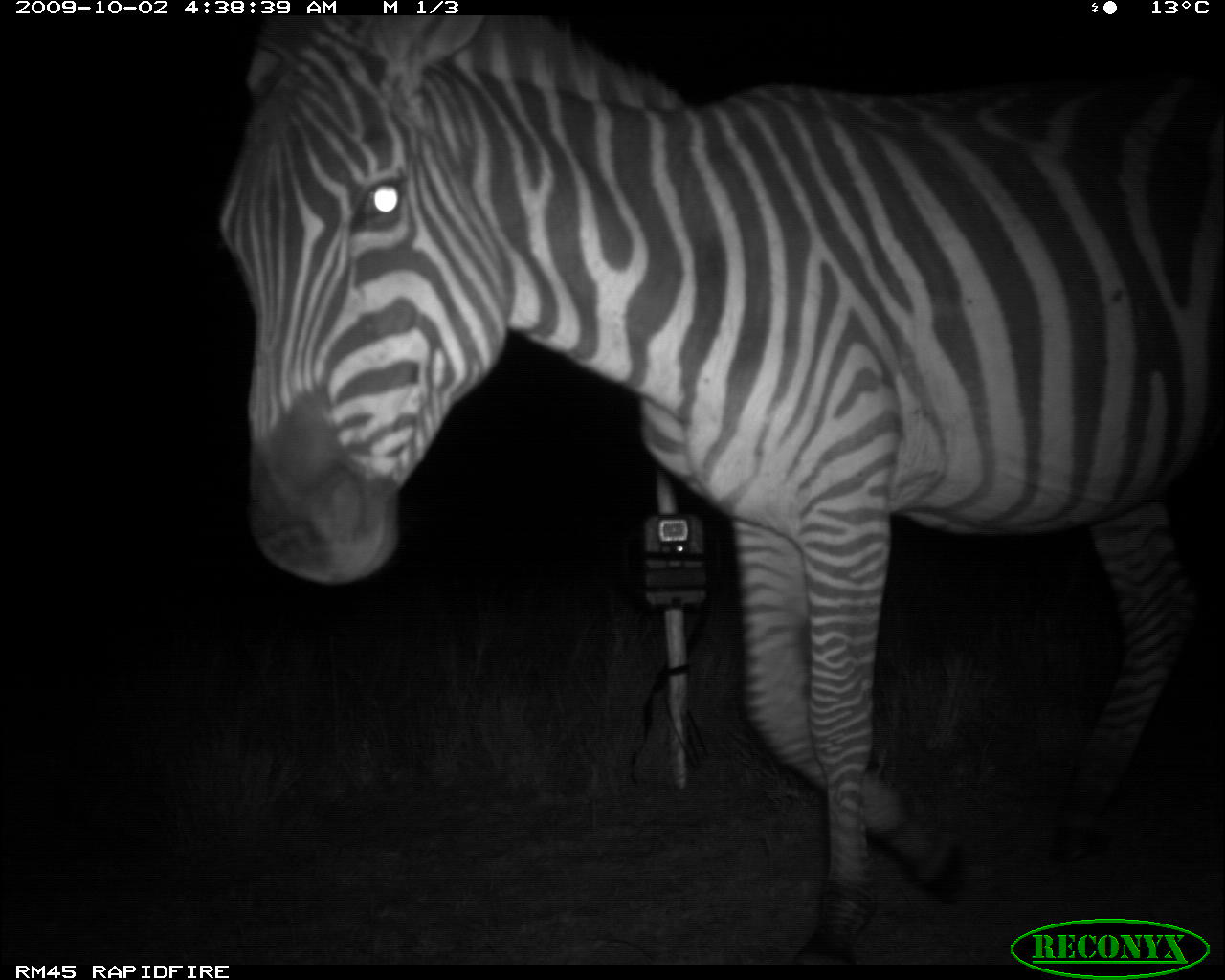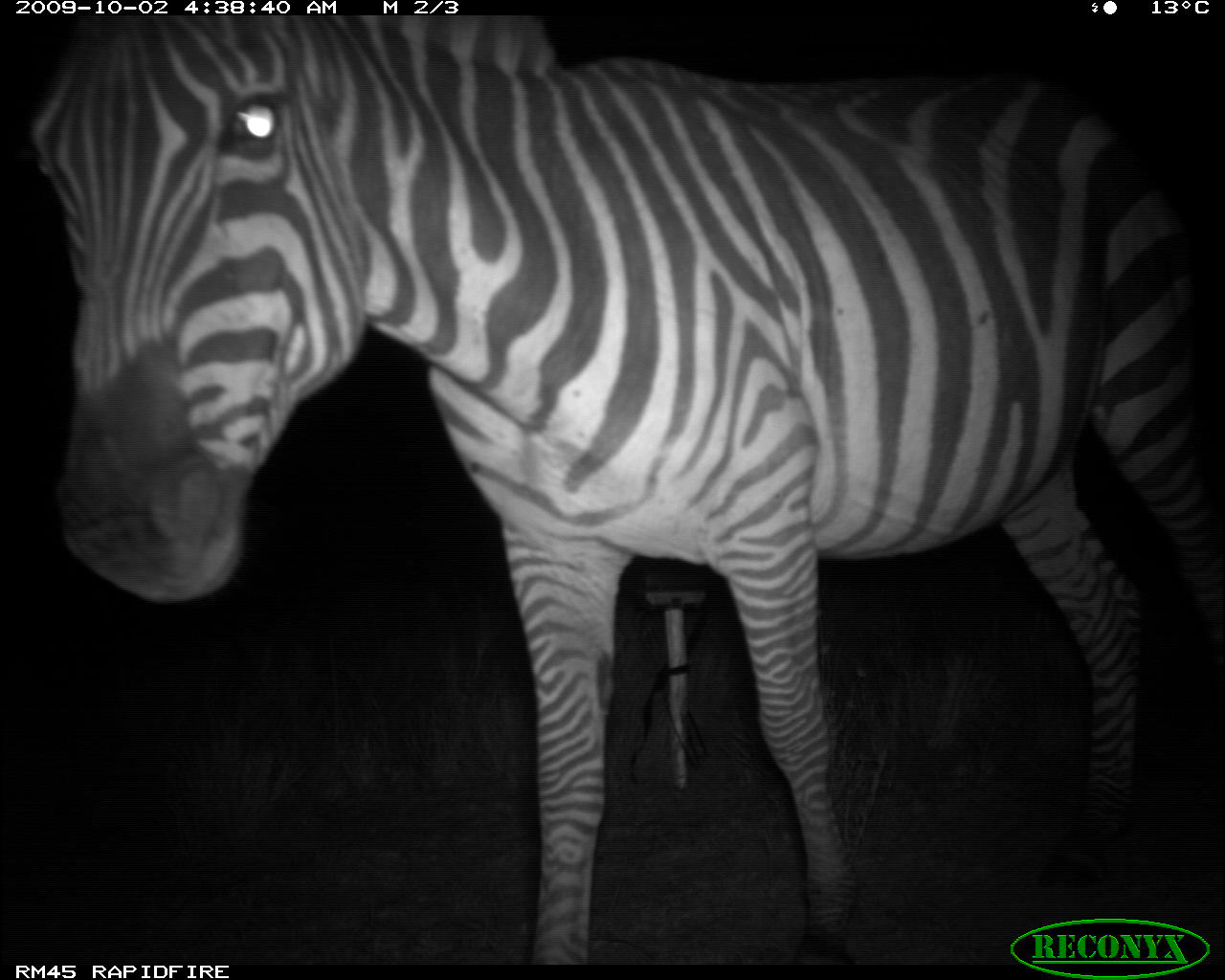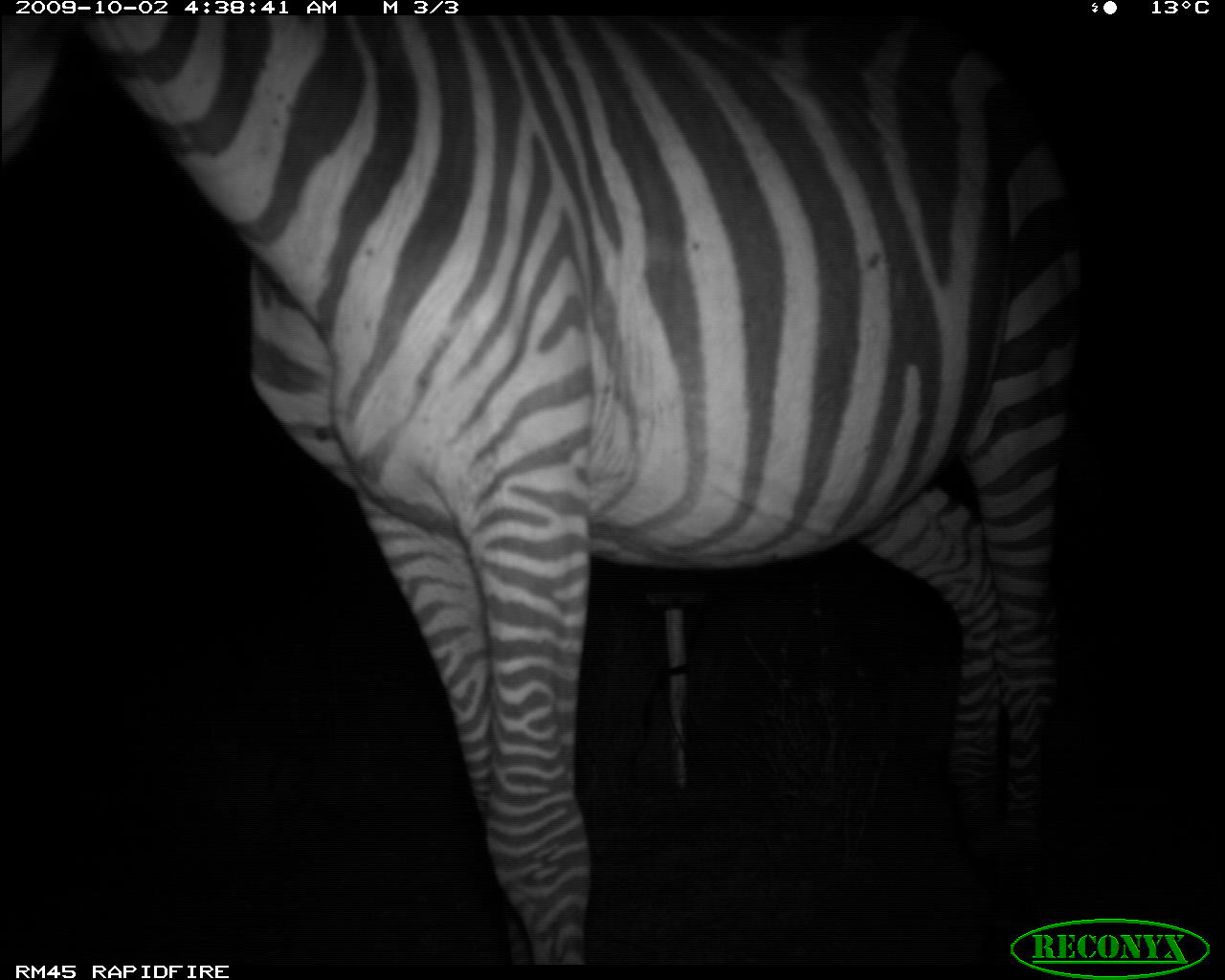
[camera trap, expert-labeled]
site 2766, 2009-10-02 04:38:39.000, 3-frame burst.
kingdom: Animalia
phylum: Chordata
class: Mammalia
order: Perissodactyla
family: Equidae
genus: Equus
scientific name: Equus quagga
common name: plains zebra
Equus quagga (plains zebra), count 1.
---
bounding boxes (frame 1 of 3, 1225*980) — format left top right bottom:
equus quagga: 218 16 1223 966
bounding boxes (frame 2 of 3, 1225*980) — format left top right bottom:
equus quagga: 20 12 1223 964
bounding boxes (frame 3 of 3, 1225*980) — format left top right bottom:
equus quagga: 0 12 1082 964